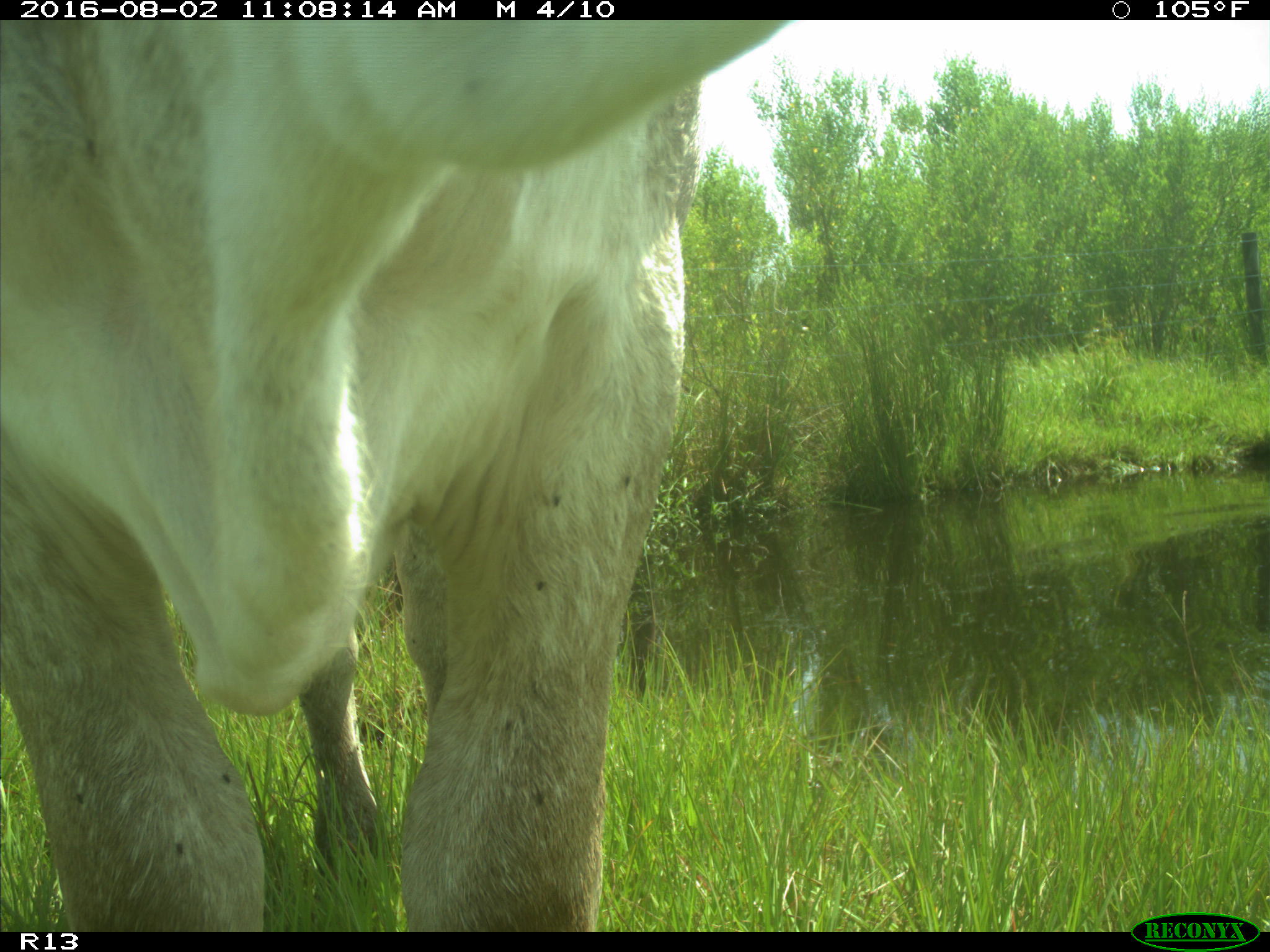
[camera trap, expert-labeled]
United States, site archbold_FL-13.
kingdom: Animalia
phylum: Chordata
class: Mammalia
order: Artiodactyla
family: Bovidae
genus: Bos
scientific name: Bos taurus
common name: domestic cow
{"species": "Bos taurus (domestic cow)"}